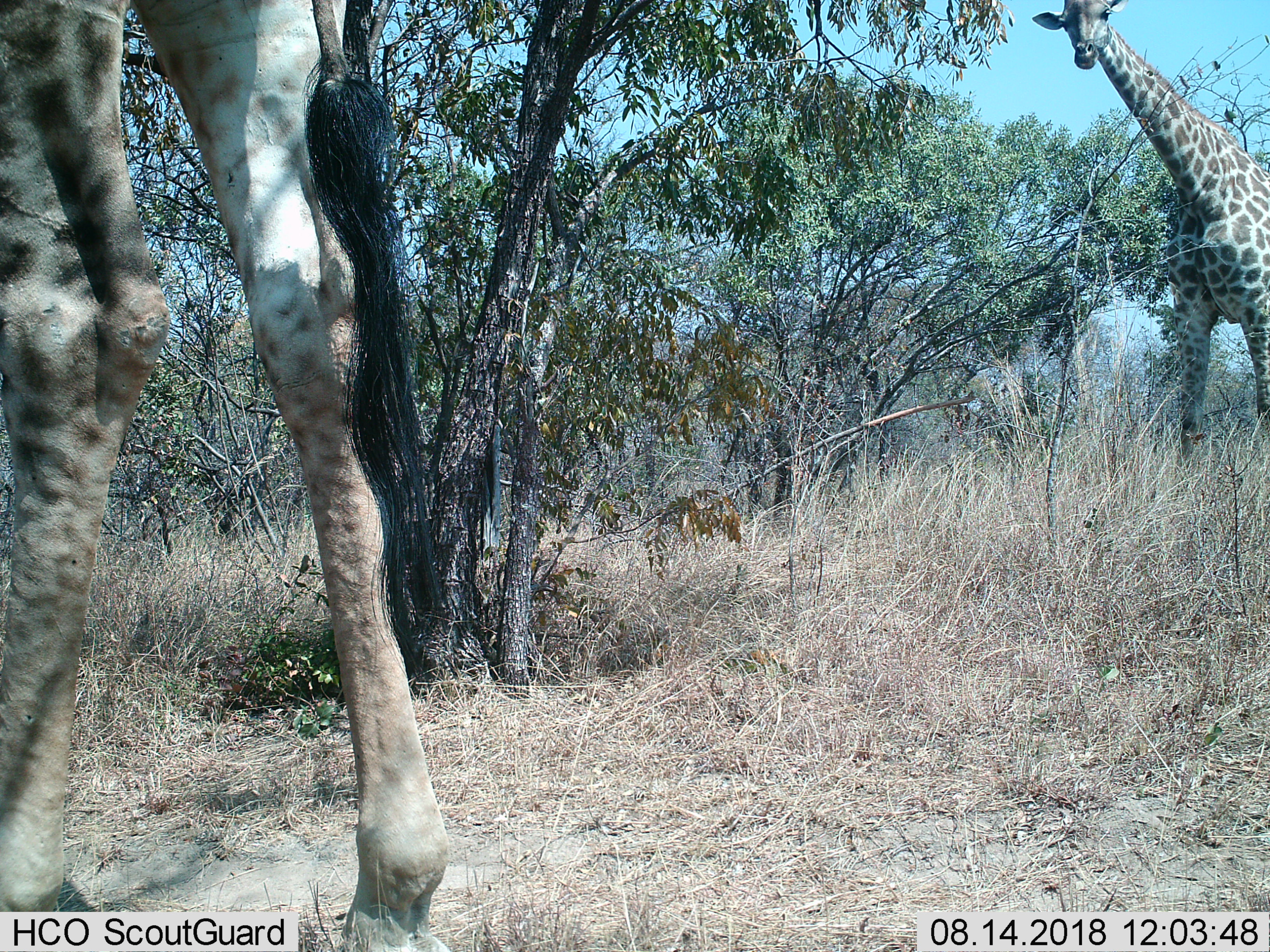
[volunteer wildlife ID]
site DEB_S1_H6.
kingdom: Animalia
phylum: Chordata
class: Mammalia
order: Artiodactyla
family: Giraffidae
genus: Giraffa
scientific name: Giraffa camelopardalis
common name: giraffe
Giraffe (Giraffa camelopardalis), count 2. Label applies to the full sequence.